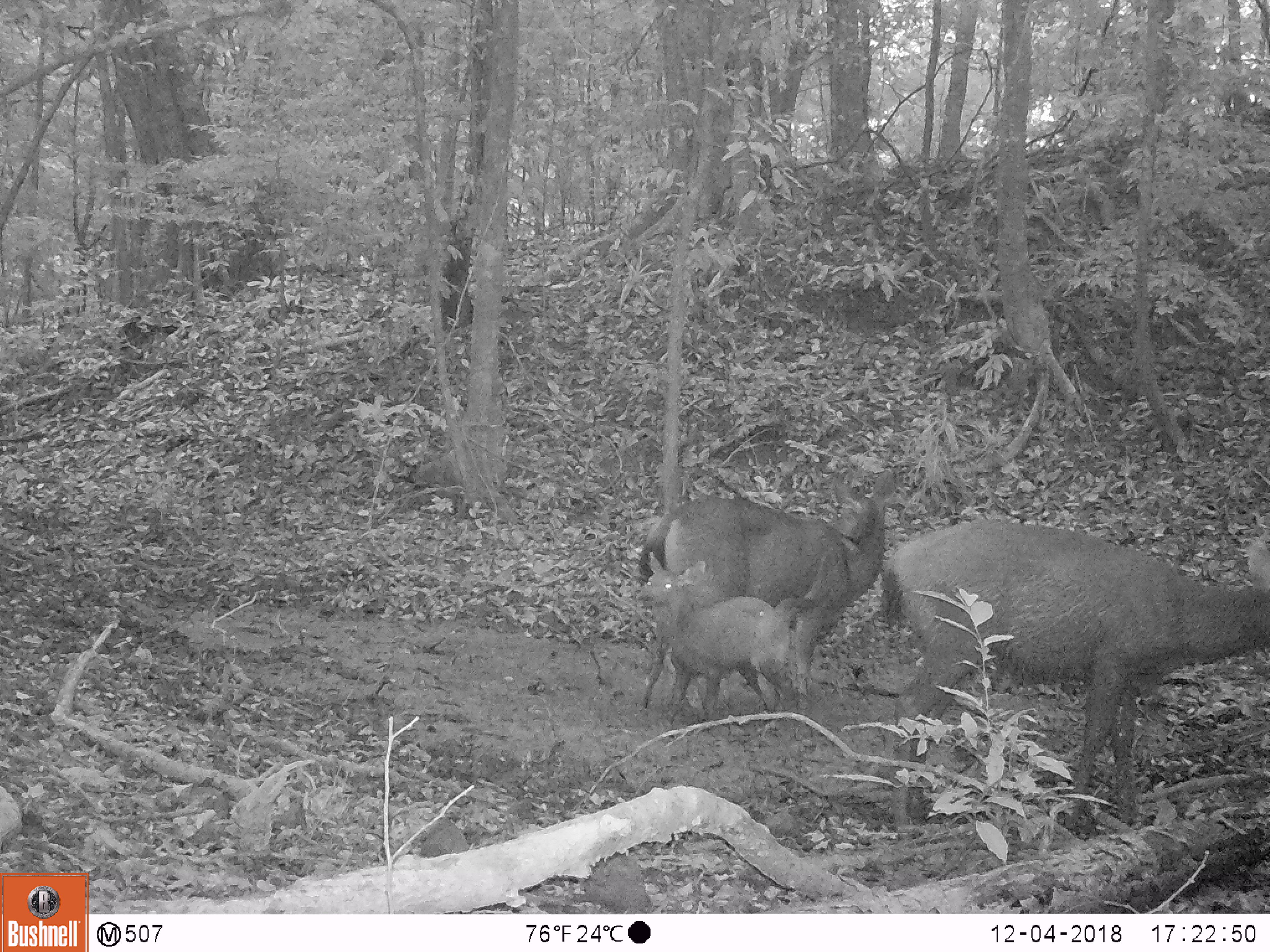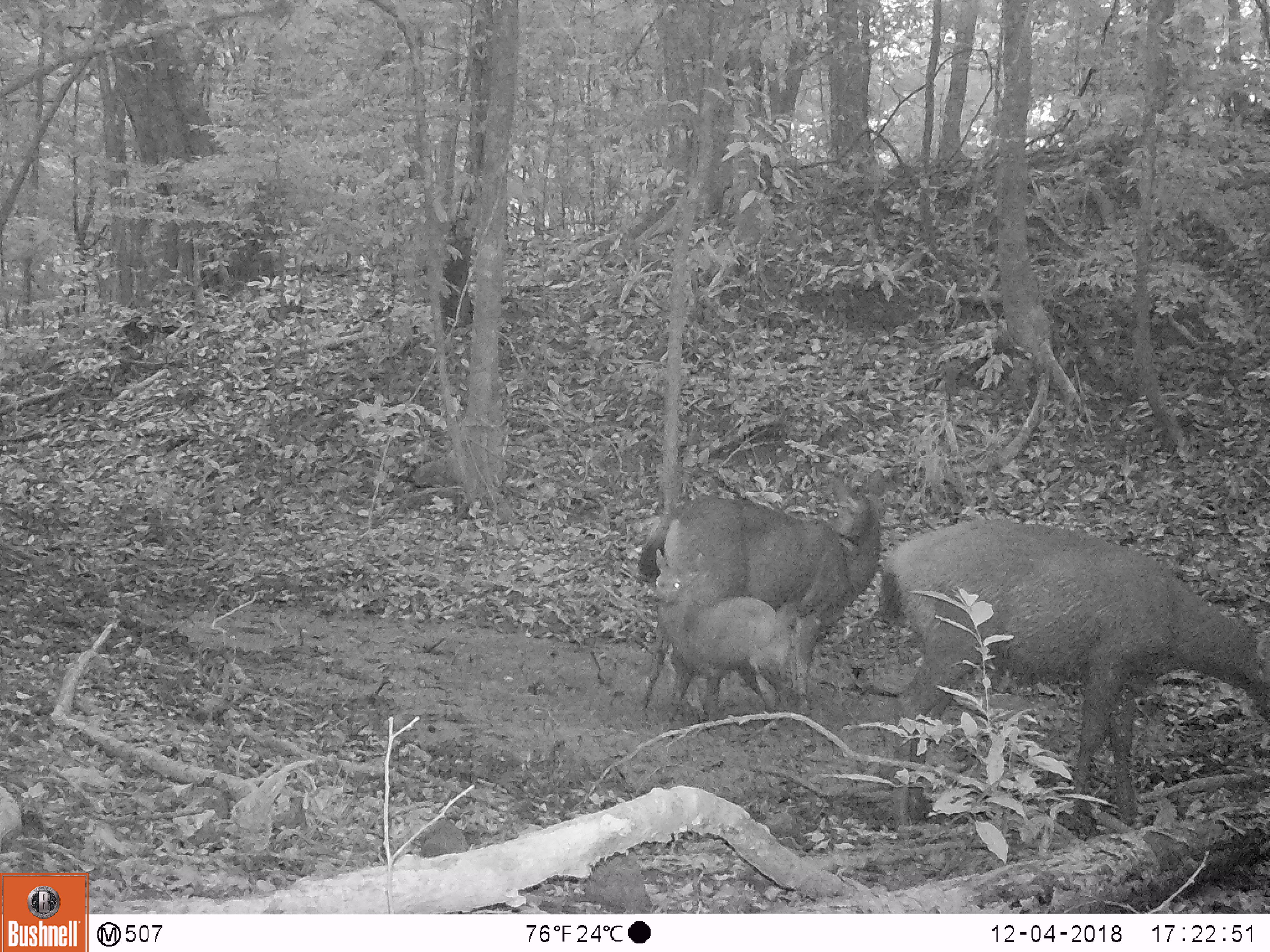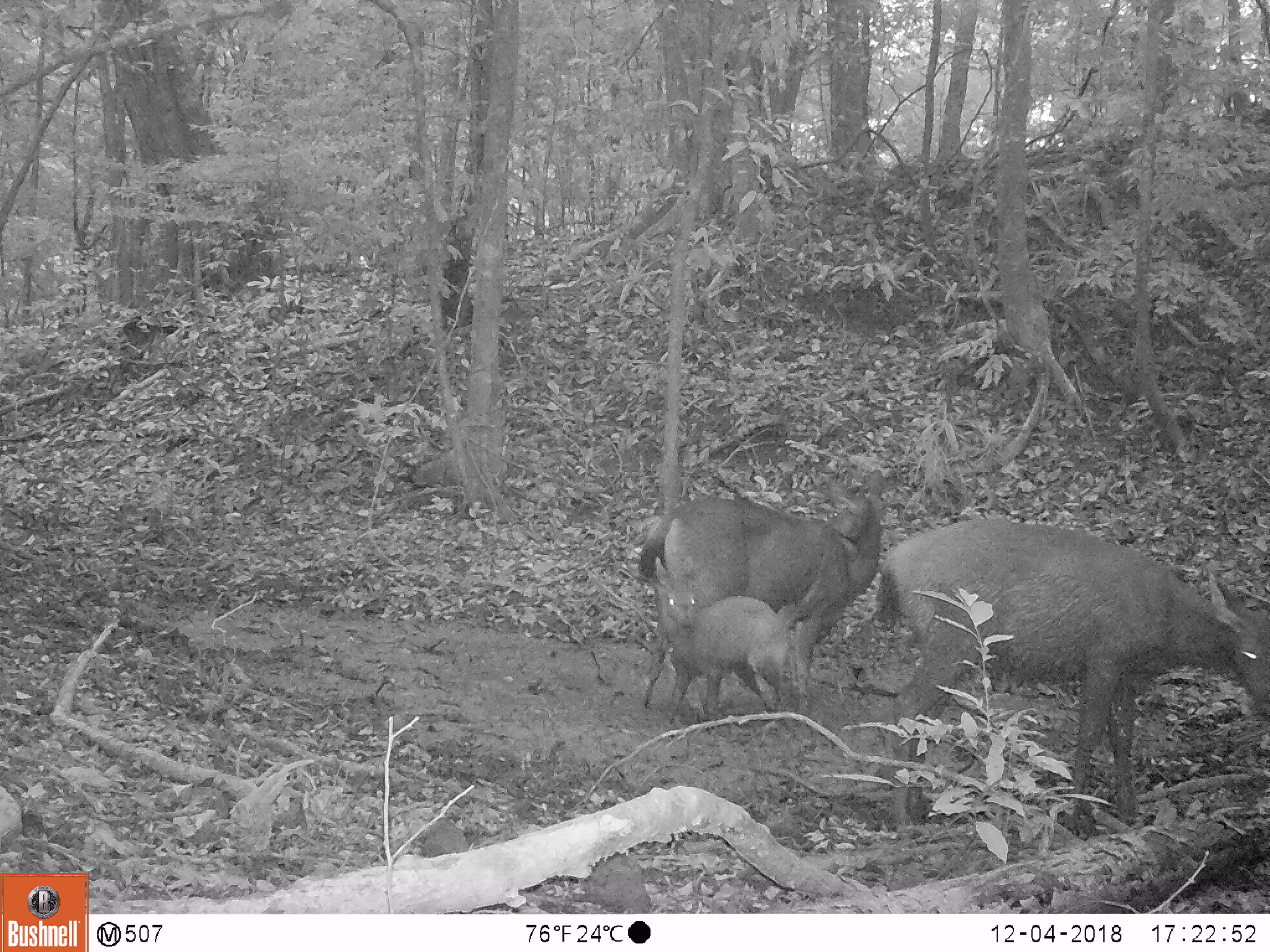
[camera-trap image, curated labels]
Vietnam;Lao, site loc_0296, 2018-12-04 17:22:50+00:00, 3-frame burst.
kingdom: Animalia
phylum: Chordata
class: Mammalia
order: Artiodactyla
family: Cervidae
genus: Rusa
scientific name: Rusa unicolor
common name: sambar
Sambar (Rusa unicolor). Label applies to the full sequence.